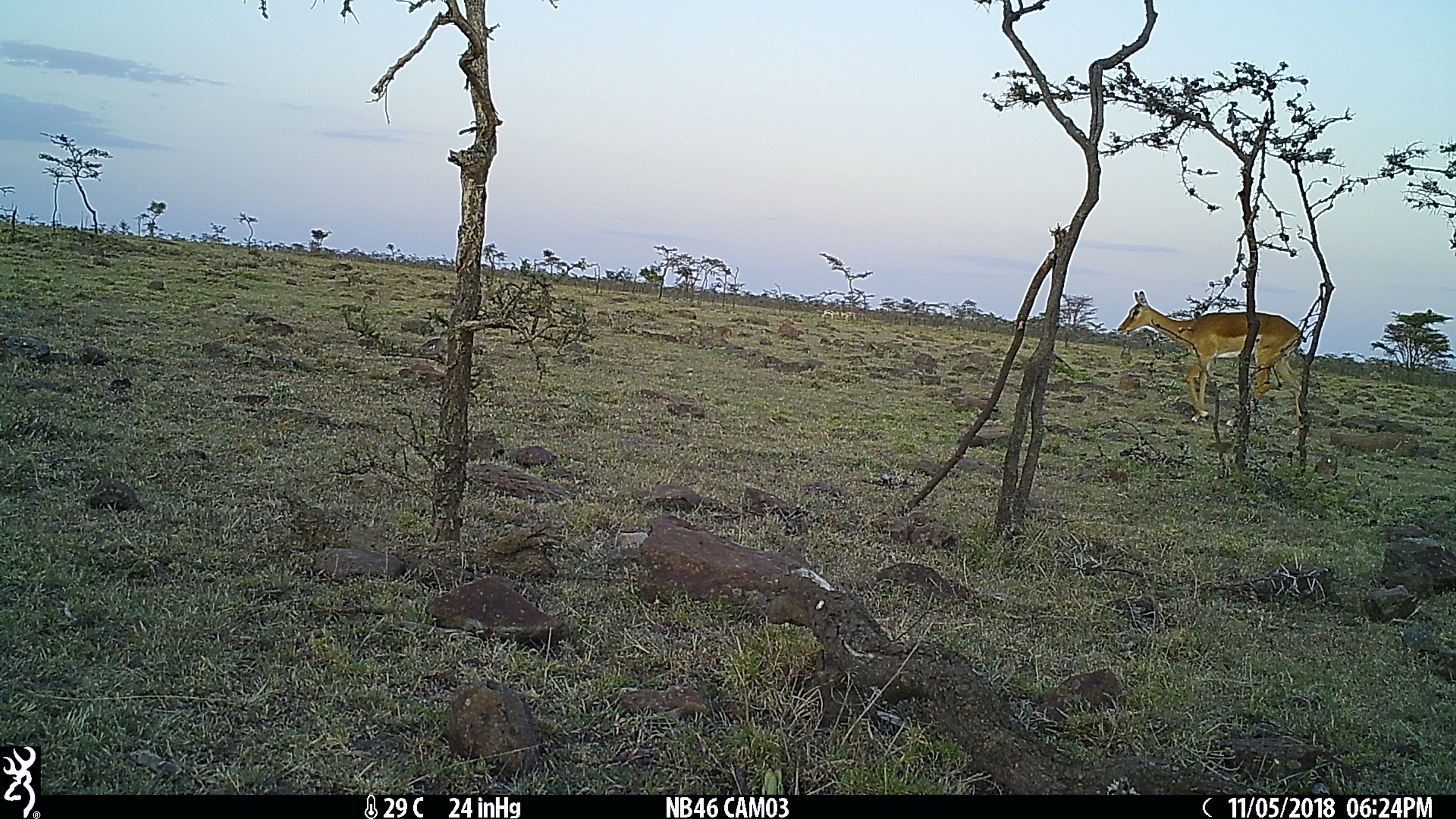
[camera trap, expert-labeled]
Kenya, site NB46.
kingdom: Animalia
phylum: Chordata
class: Mammalia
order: Artiodactyla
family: Bovidae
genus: Aepyceros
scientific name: Aepyceros melampus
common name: impala